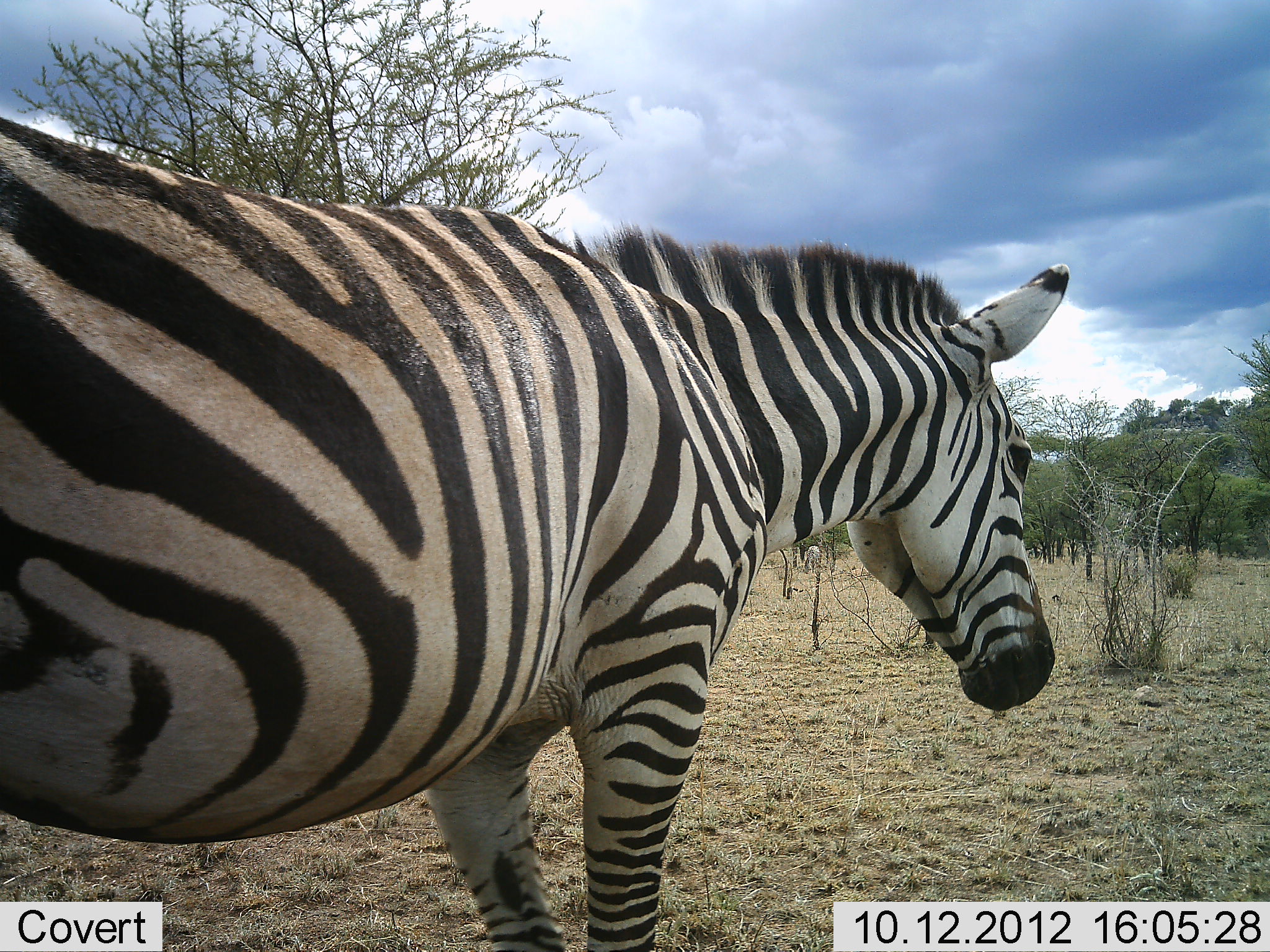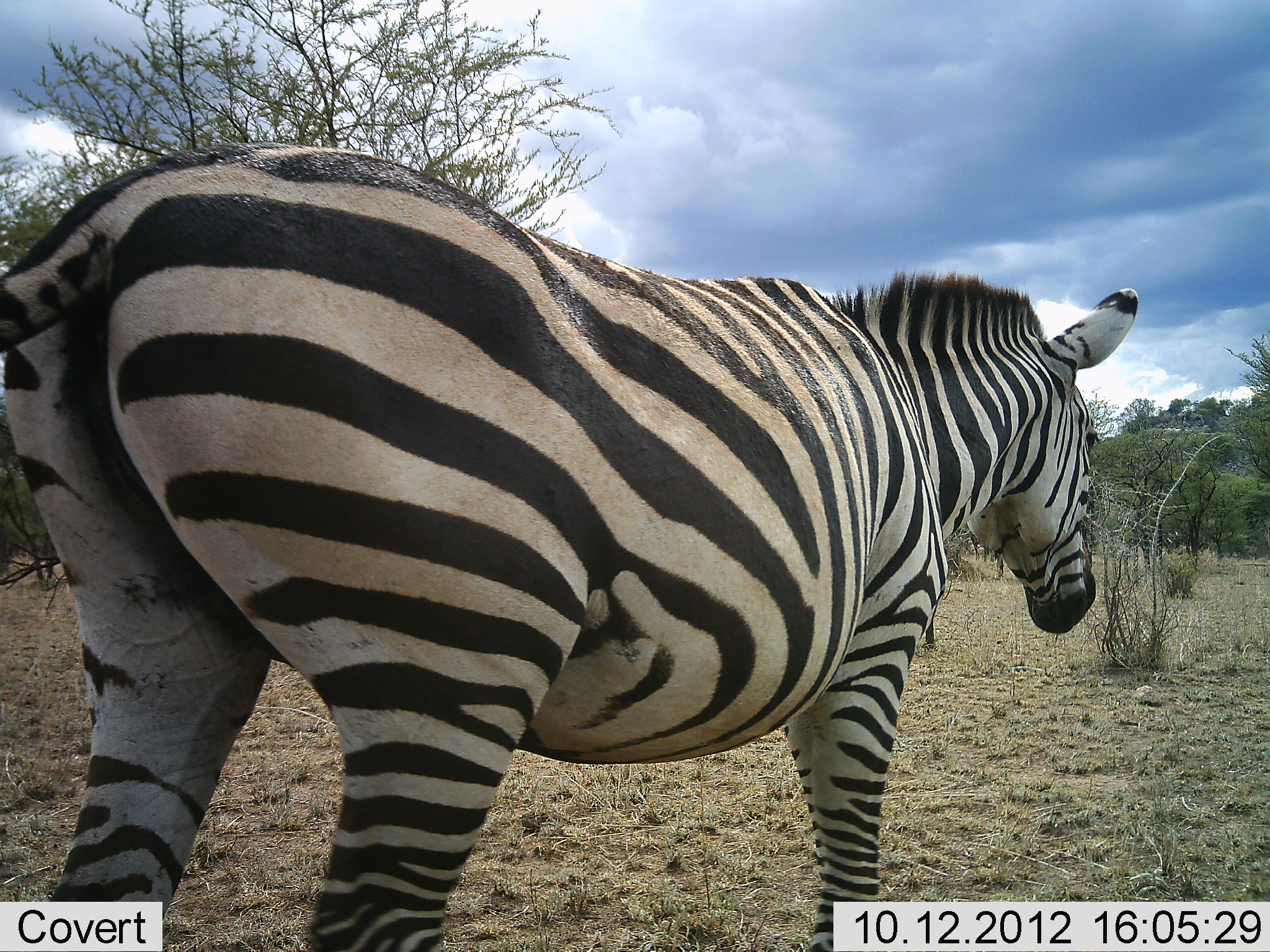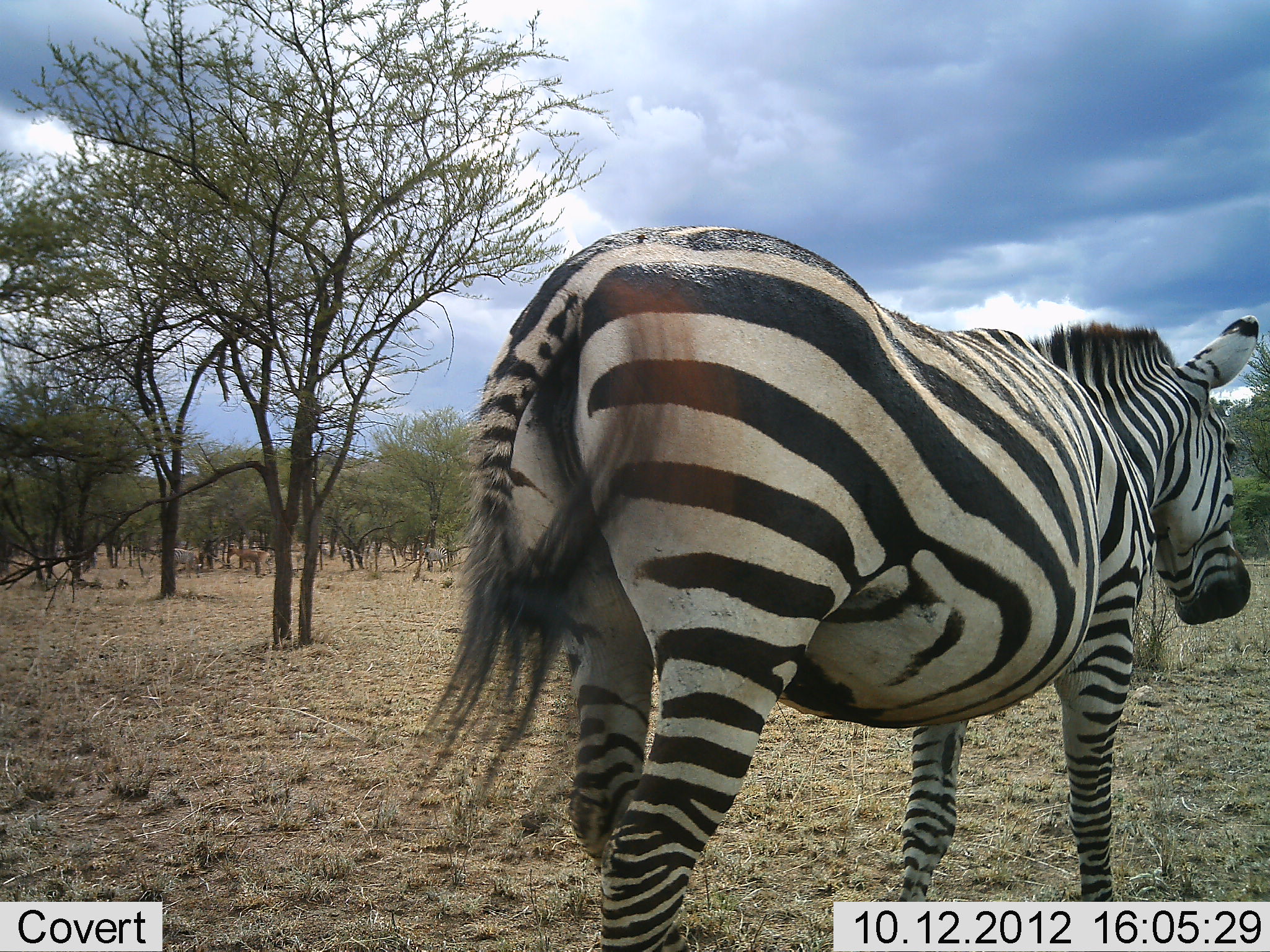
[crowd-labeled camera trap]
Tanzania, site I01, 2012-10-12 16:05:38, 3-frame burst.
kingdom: Animalia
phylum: Chordata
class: Mammalia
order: Perissodactyla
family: Equidae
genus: Equus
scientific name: Equus quagga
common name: plains zebra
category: zebra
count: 1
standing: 40%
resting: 0%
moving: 80%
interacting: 0%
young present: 0%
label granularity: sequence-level